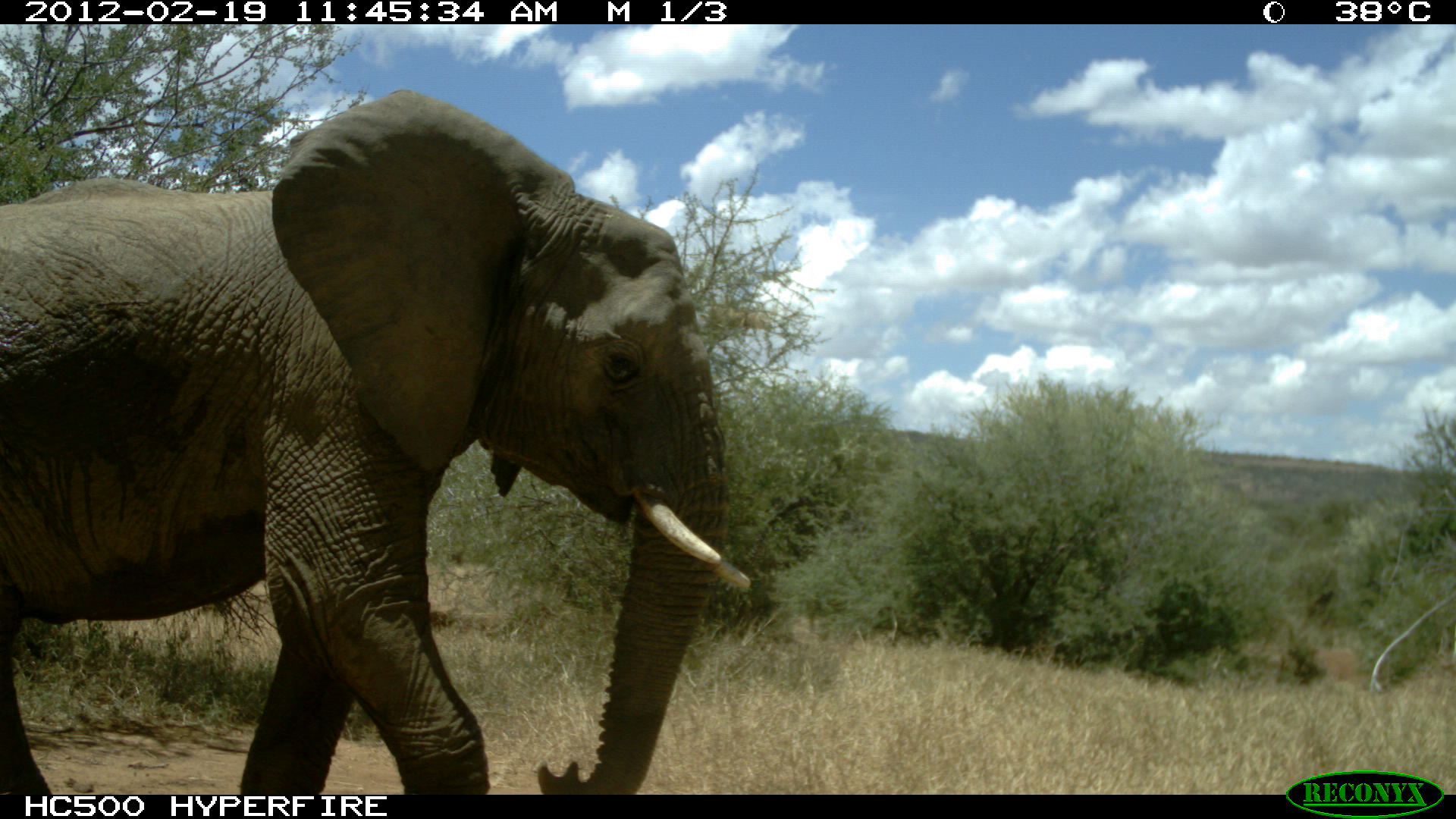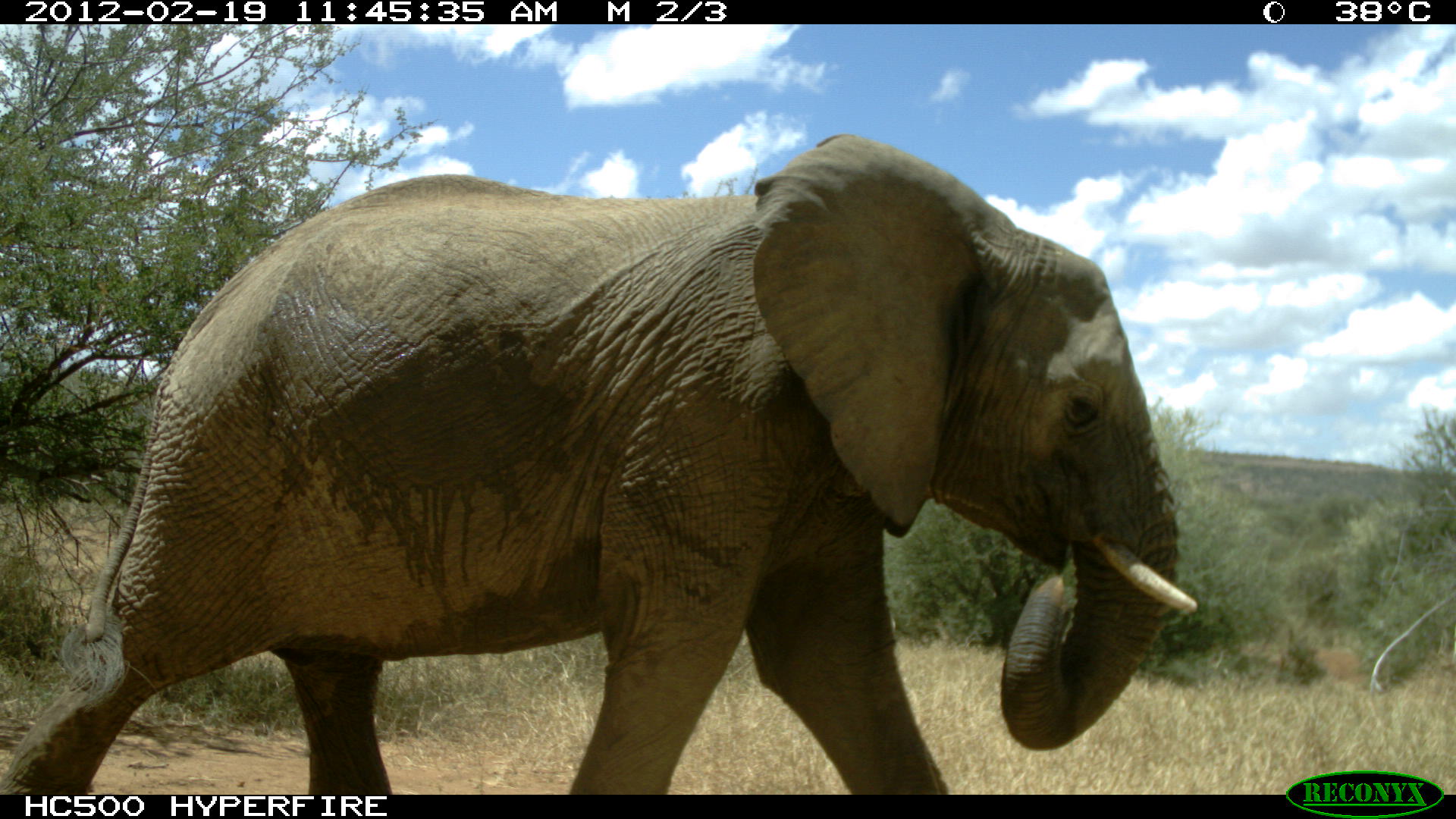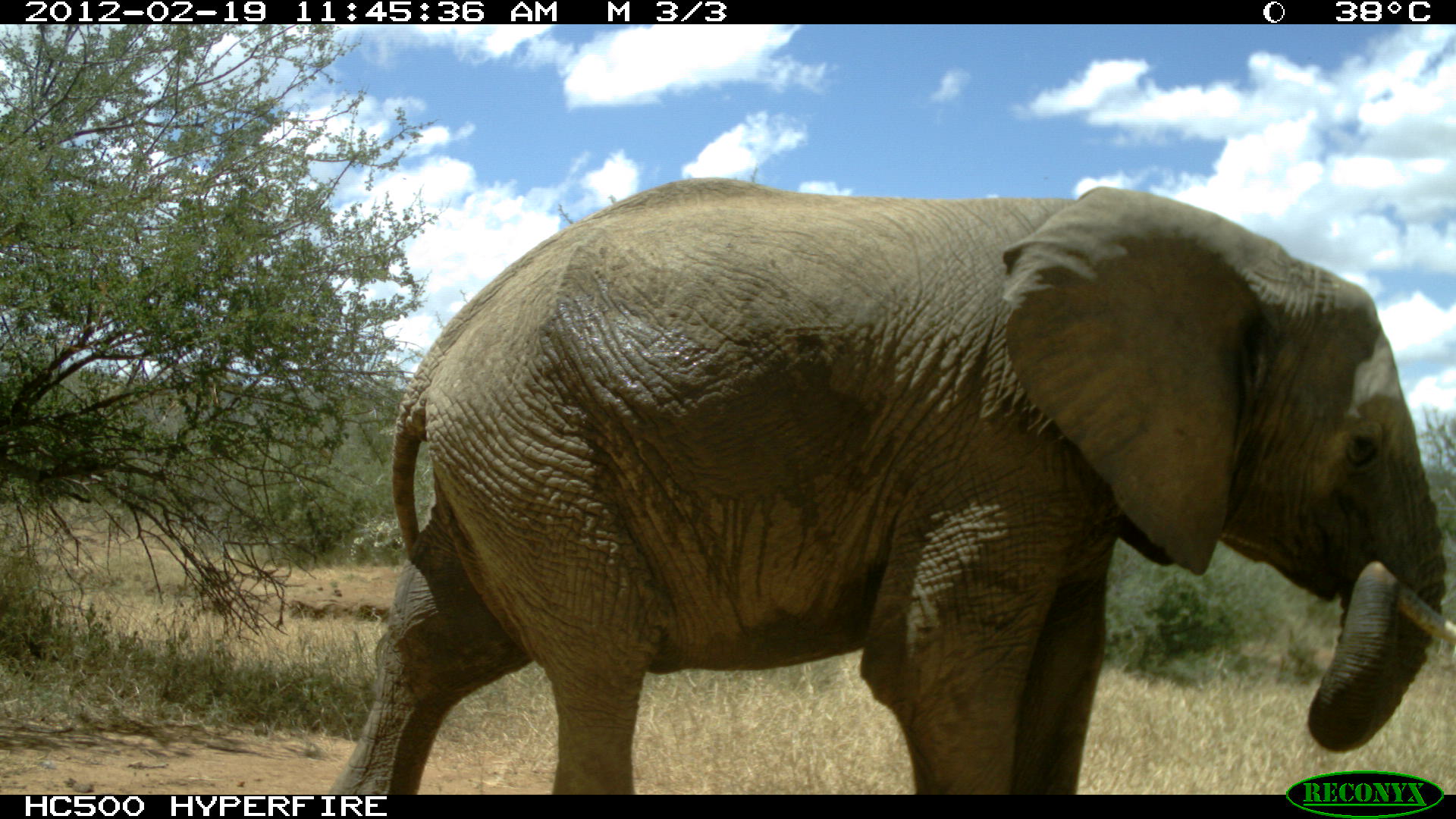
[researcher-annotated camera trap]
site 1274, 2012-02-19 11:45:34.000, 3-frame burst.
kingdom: Animalia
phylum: Chordata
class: Mammalia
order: Proboscidea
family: Elephantidae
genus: Loxodonta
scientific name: Loxodonta africana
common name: african bush elephant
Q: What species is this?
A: Loxodonta africana (african bush elephant).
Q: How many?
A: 1.